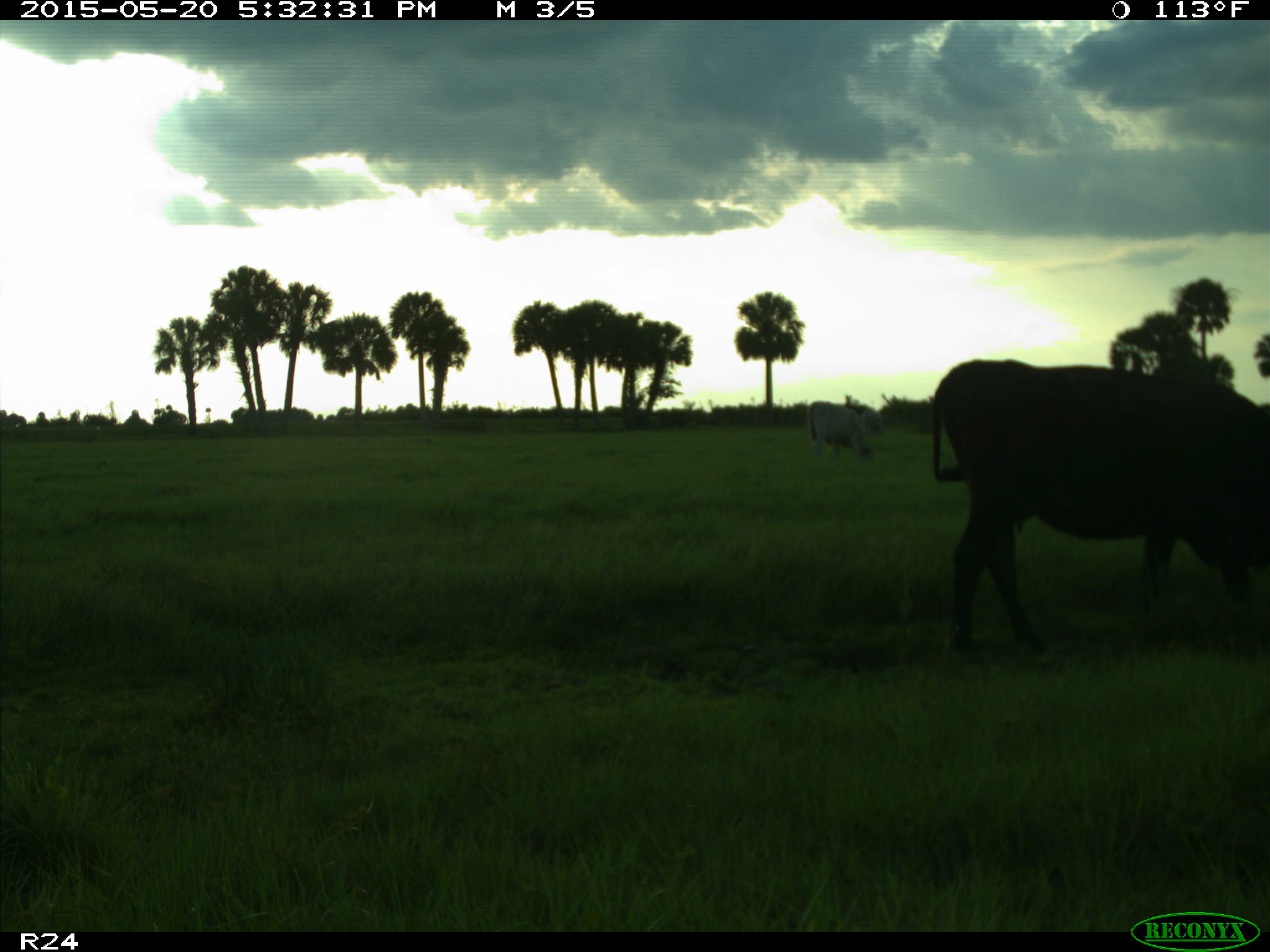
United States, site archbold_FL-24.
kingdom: Animalia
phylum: Chordata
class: Mammalia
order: Artiodactyla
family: Bovidae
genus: Bos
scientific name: Bos taurus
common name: domestic cow